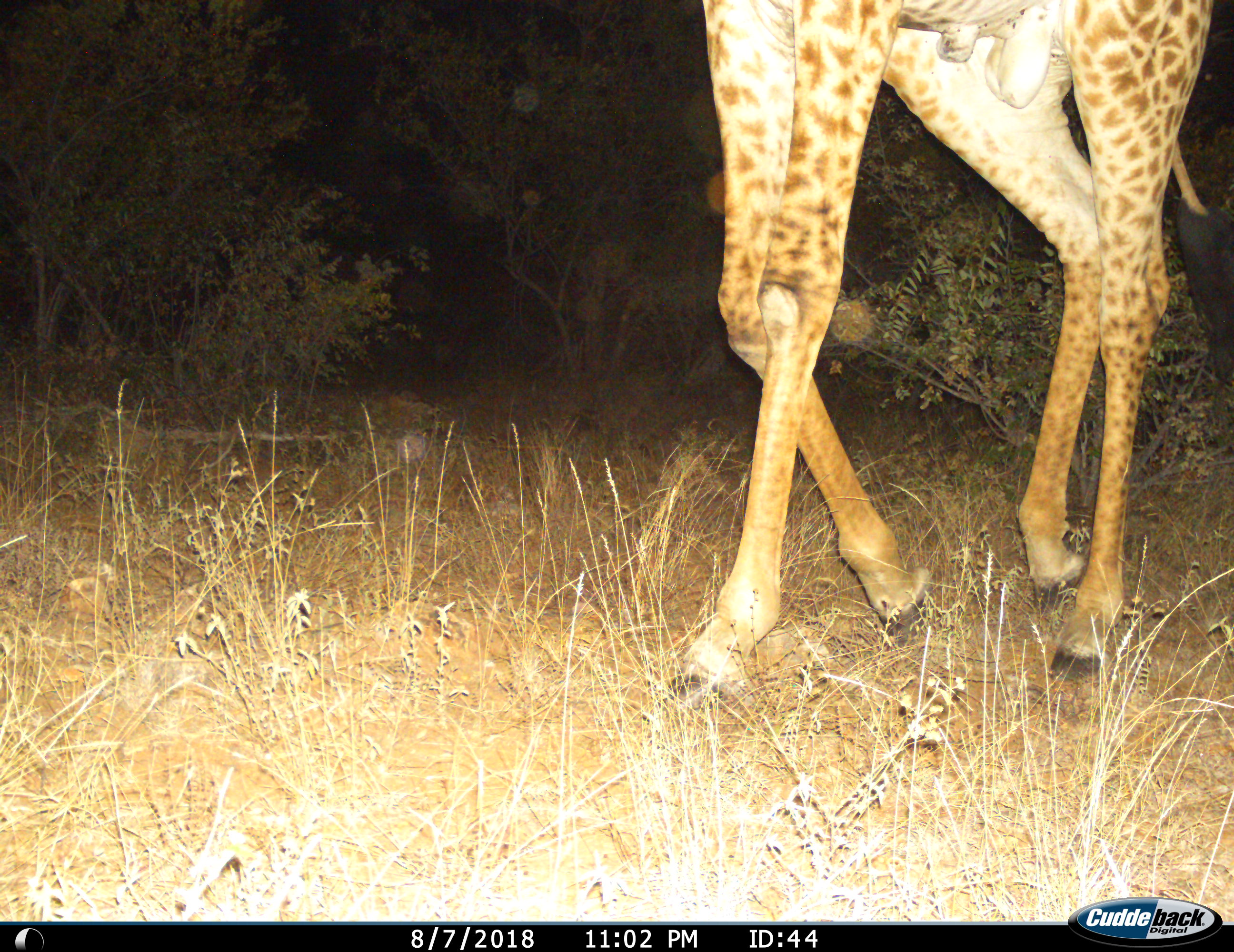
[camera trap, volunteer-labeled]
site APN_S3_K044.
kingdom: Animalia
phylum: Chordata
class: Mammalia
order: Artiodactyla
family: Giraffidae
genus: Giraffa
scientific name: Giraffa camelopardalis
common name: giraffe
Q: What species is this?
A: Giraffe (Giraffa camelopardalis).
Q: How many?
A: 1.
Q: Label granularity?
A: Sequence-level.